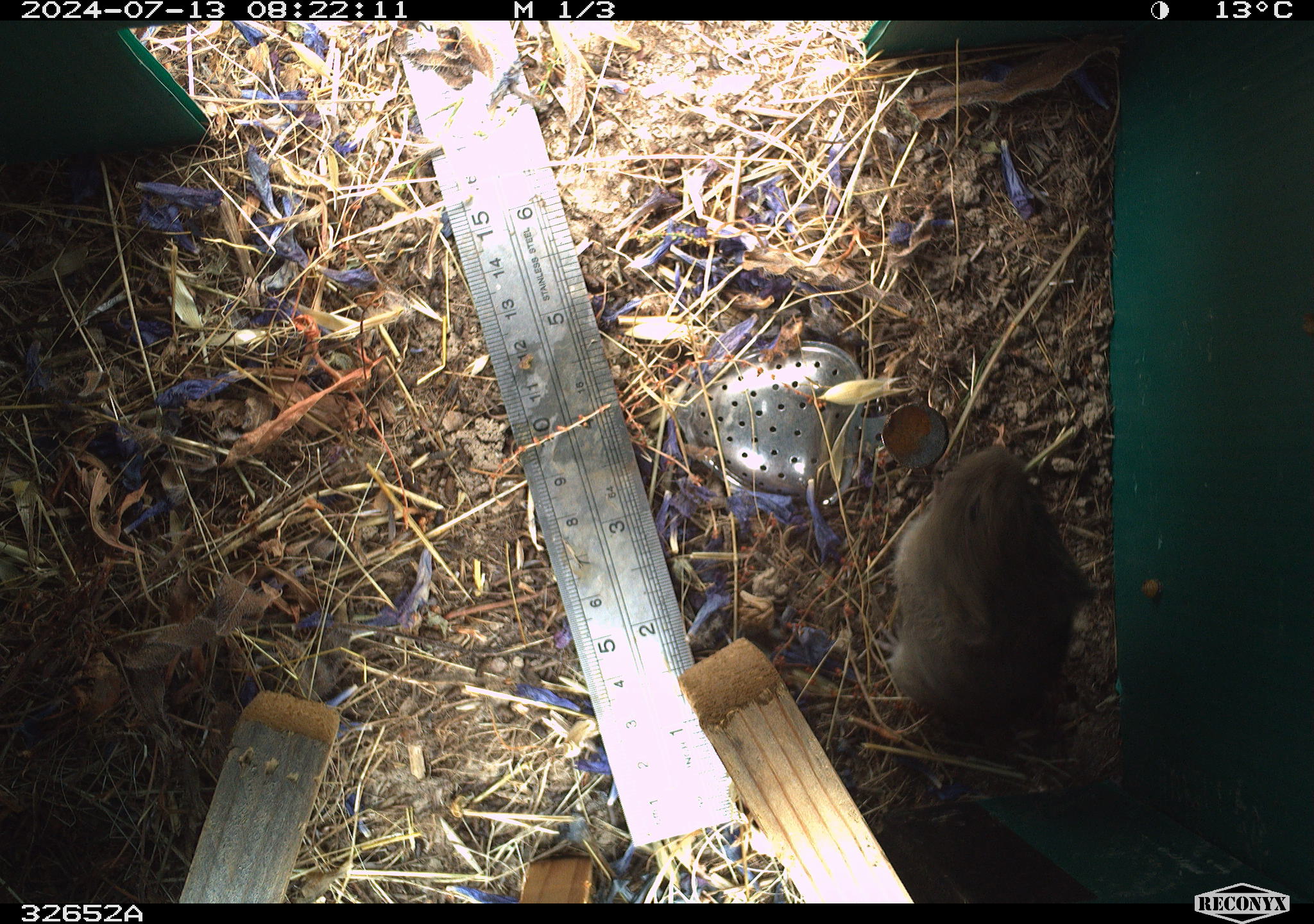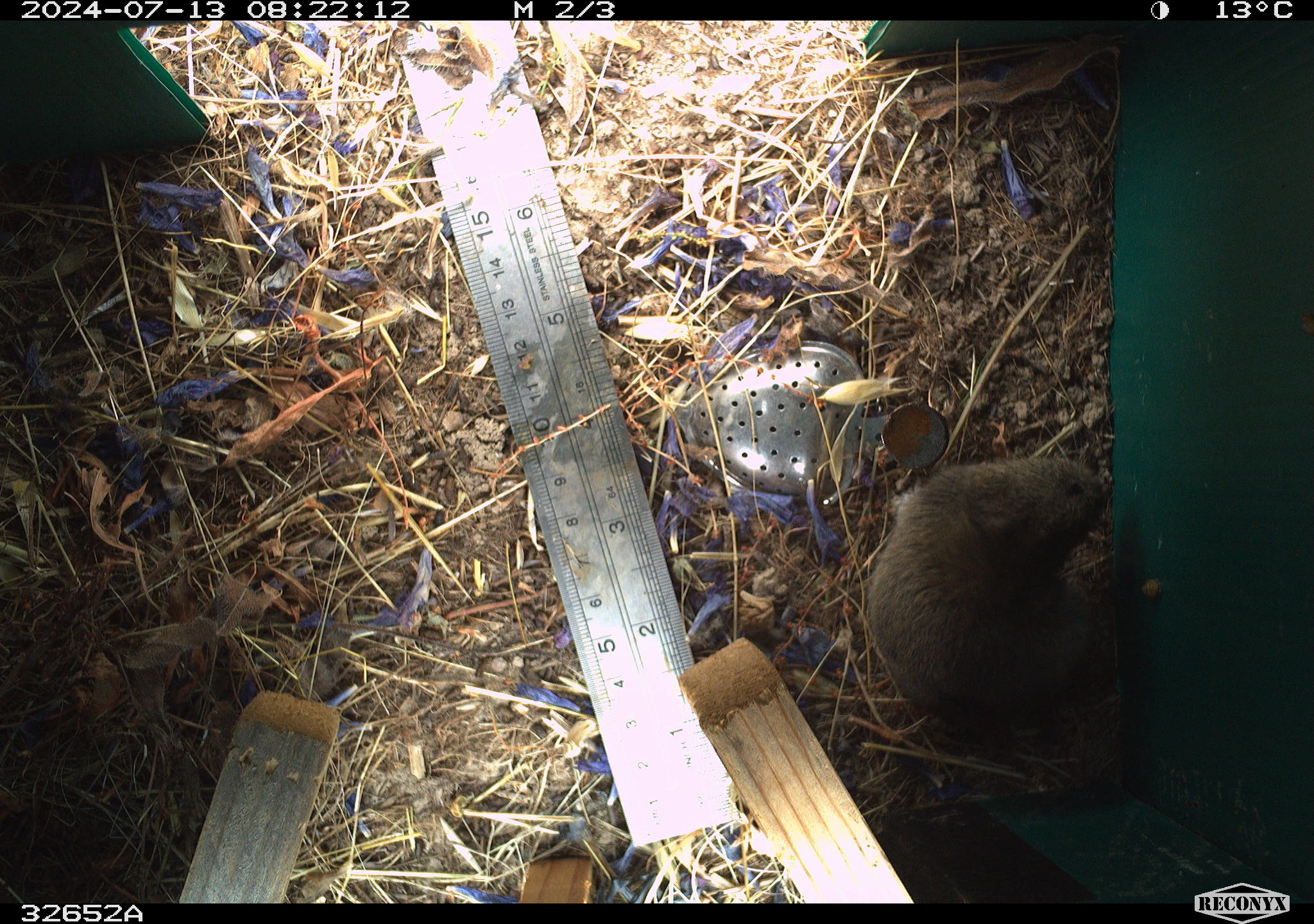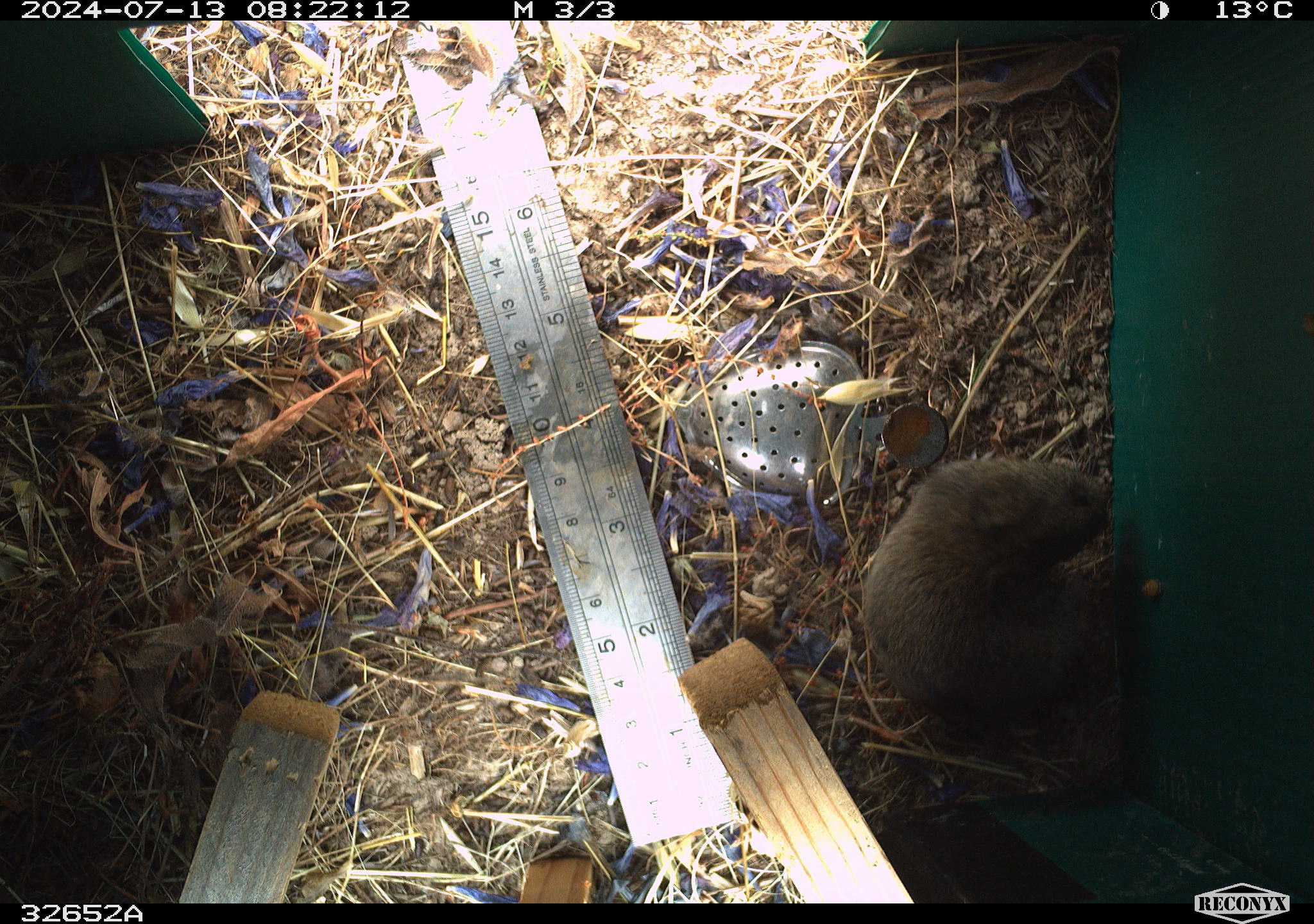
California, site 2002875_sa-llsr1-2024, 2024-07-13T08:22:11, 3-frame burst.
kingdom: Animalia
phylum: Chordata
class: Mammalia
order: Rodentia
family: Cricetidae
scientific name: Arvicolinae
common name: voles, lemmings, and muskrats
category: arvicolinae subfamily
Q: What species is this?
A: Arvicolinae subfamily (voles, lemmings, and muskrats) (Arvicolinae).